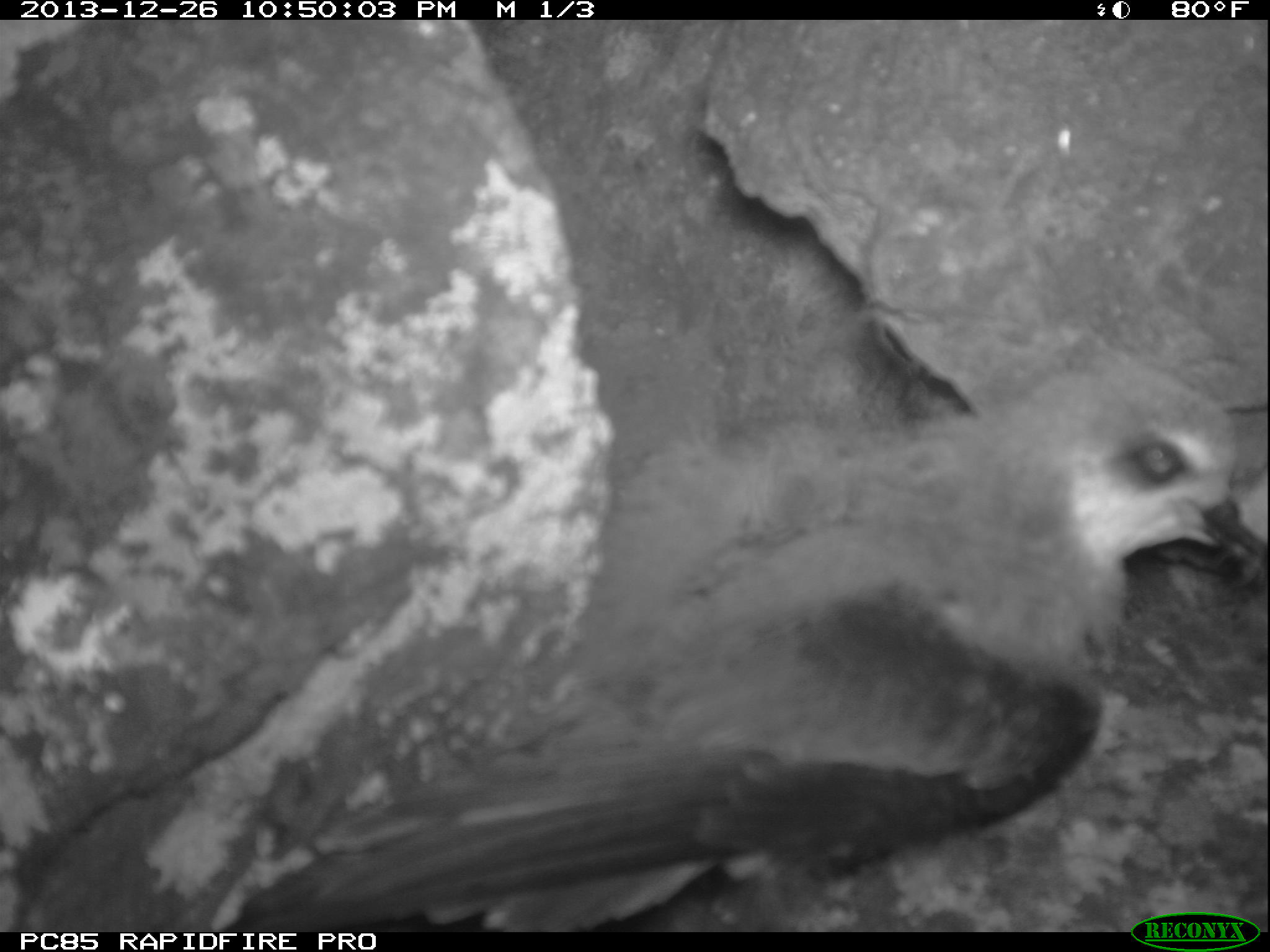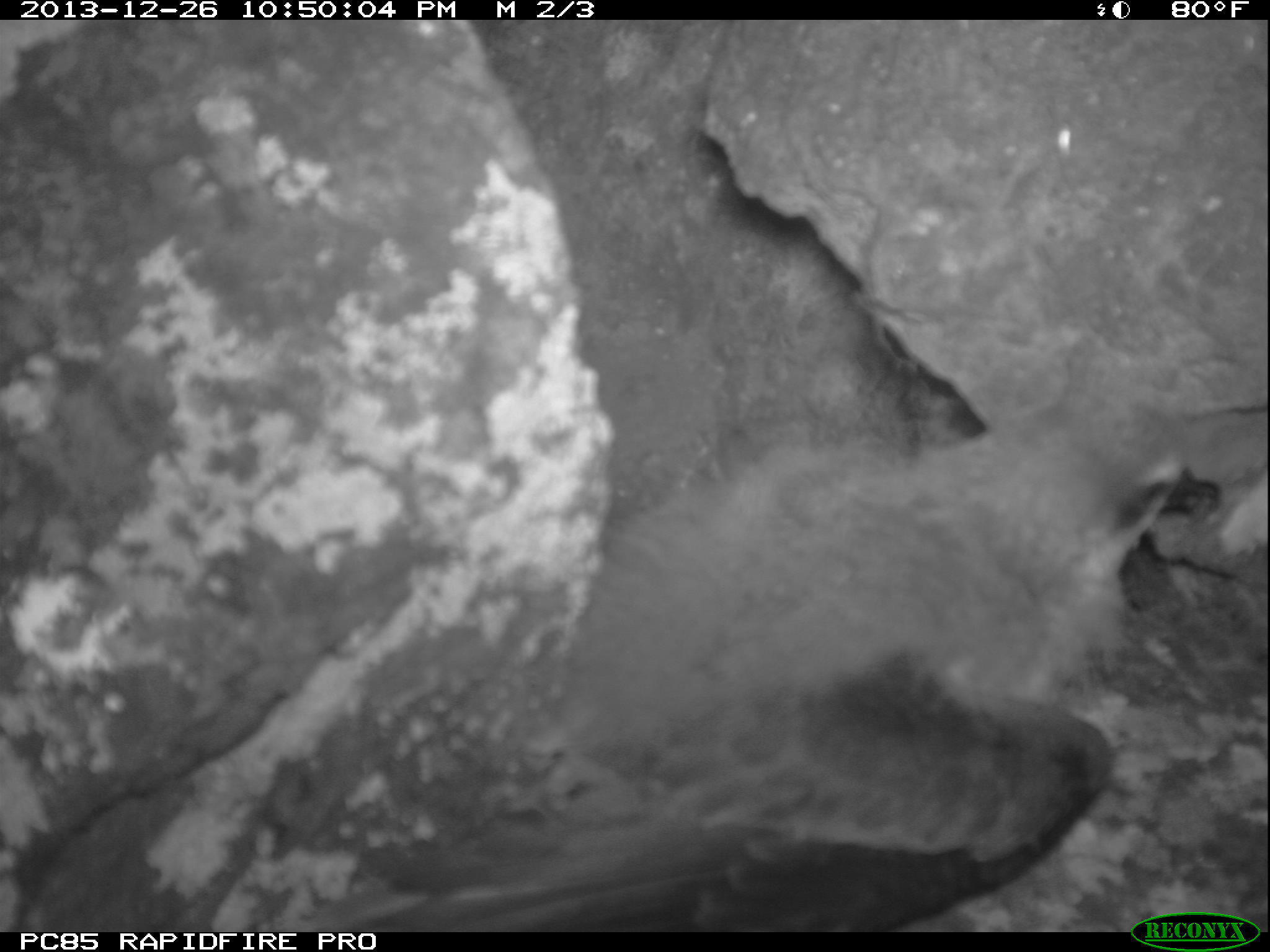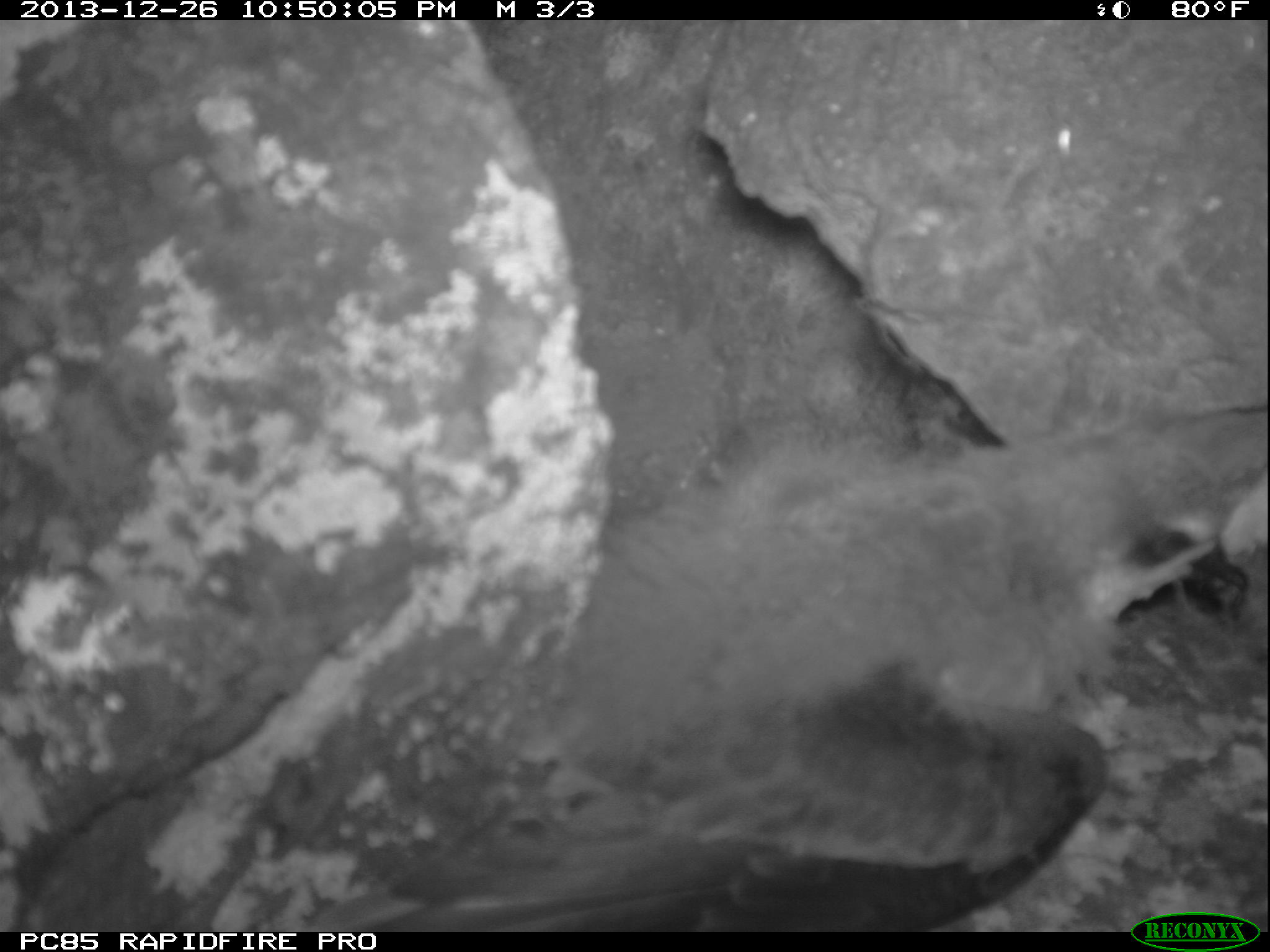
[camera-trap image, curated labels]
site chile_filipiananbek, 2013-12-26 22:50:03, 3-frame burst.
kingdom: Animalia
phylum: Chordata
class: Aves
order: Procellariiformes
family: Procellariidae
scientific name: Procellariidae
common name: petrel chick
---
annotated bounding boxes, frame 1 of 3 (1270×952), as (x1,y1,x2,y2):
petrel chick: (233,335,1270,928)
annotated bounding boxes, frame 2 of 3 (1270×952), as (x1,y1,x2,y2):
petrel chick: (303,397,1240,932)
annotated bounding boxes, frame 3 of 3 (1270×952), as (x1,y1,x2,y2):
petrel chick: (311,419,1270,928)